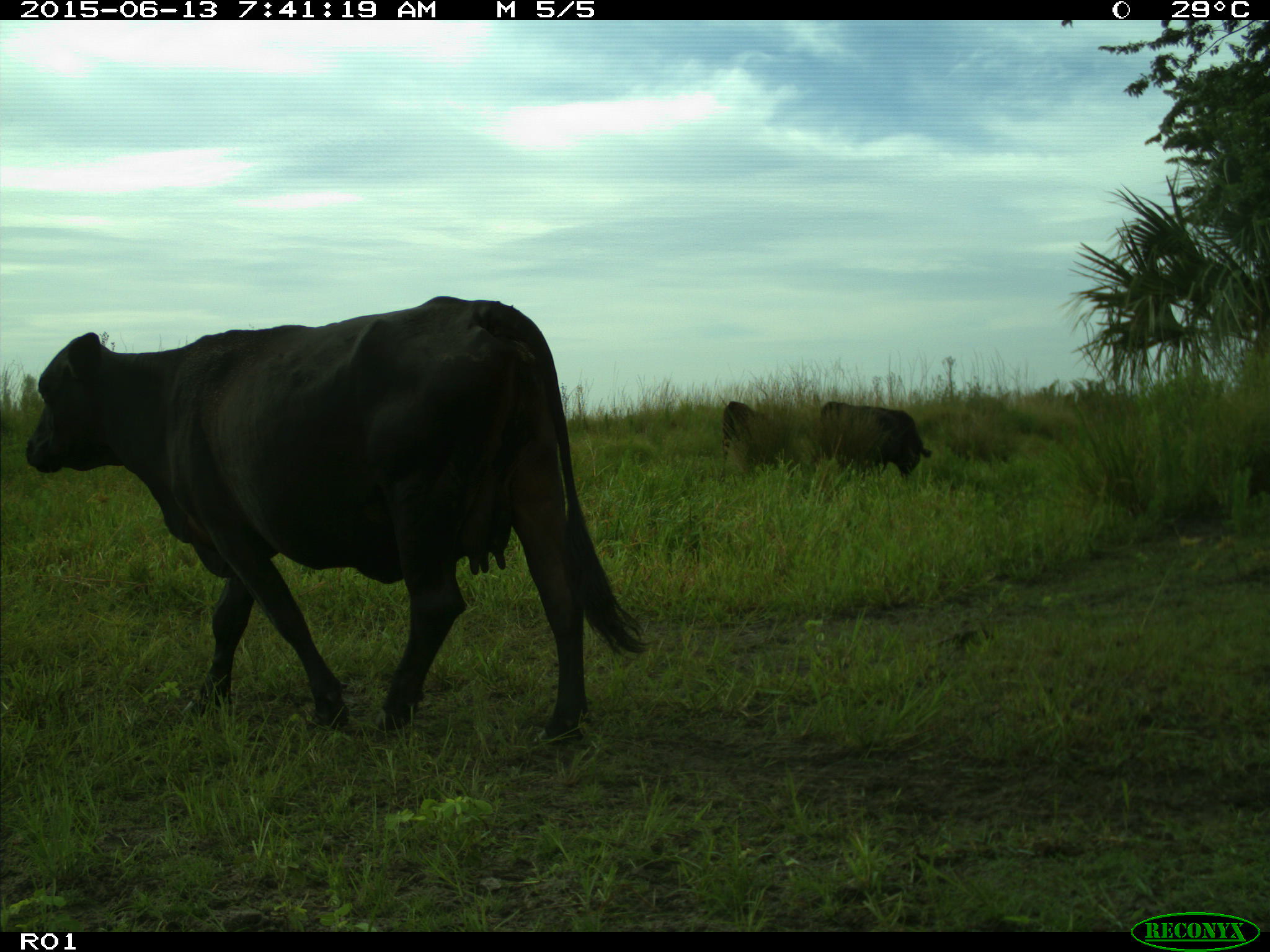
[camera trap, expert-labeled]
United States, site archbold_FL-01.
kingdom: Animalia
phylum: Chordata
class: Mammalia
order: Artiodactyla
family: Bovidae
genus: Bos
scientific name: Bos taurus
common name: domestic cow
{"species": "Bos taurus (domestic cow)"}